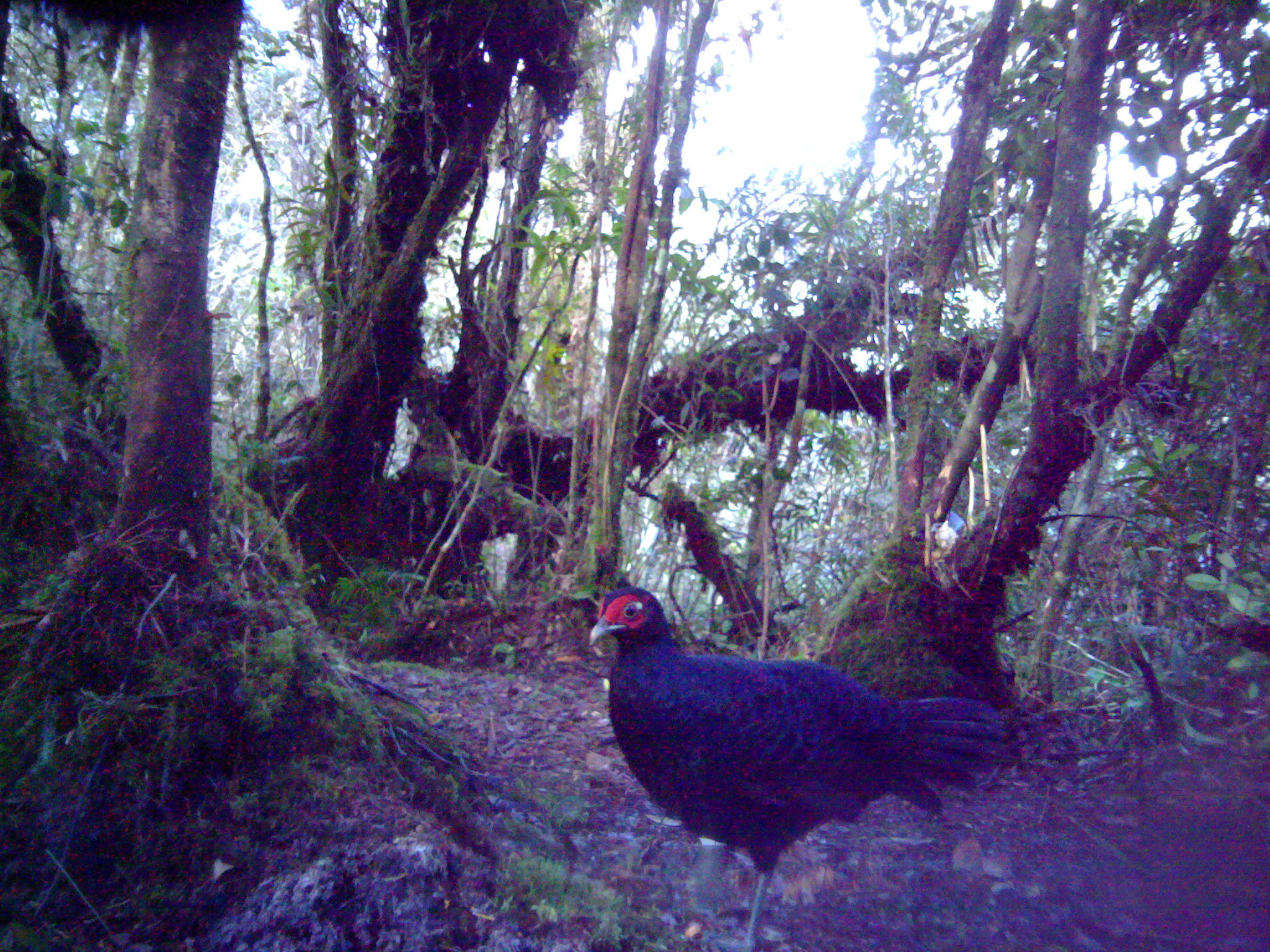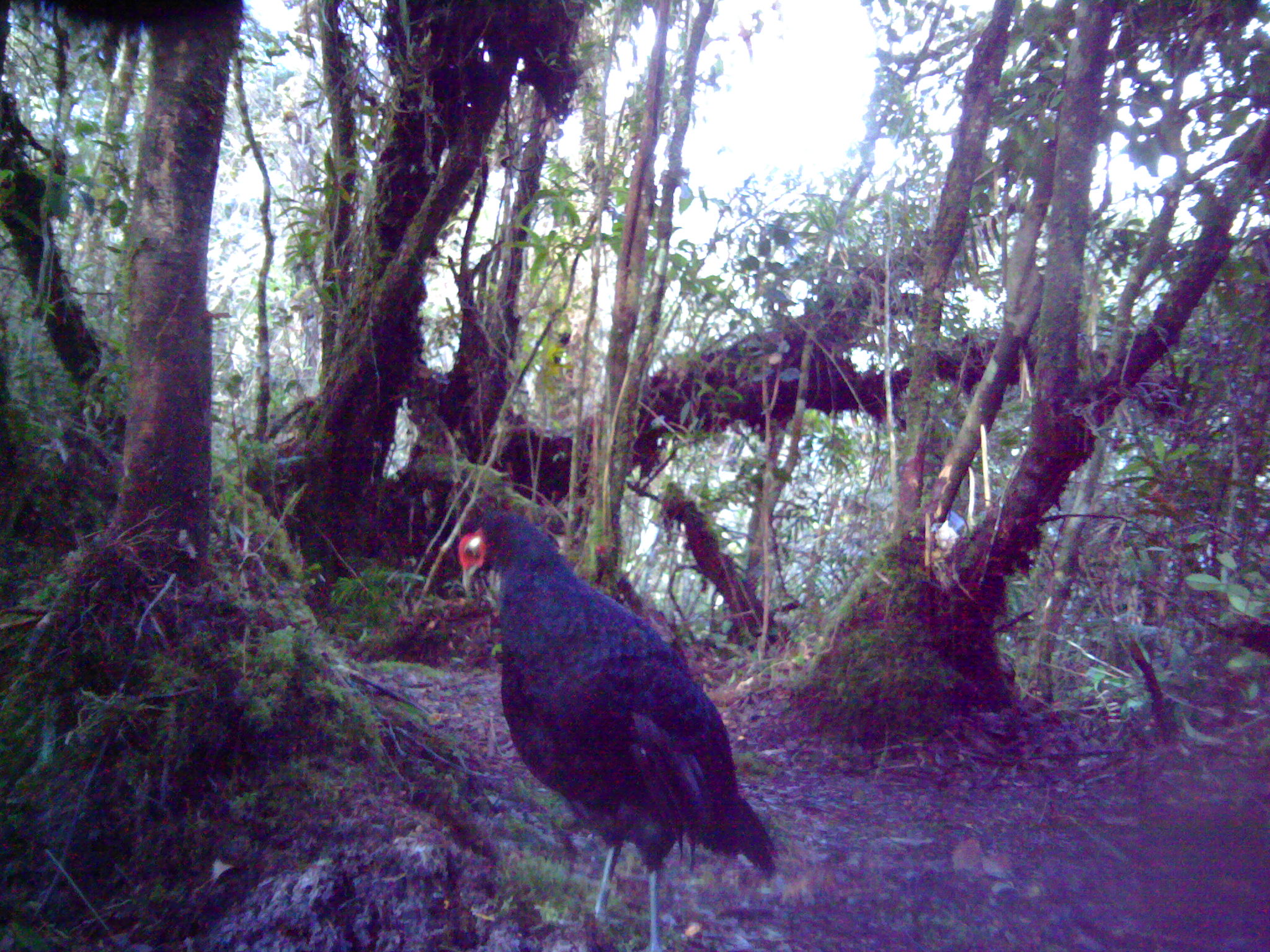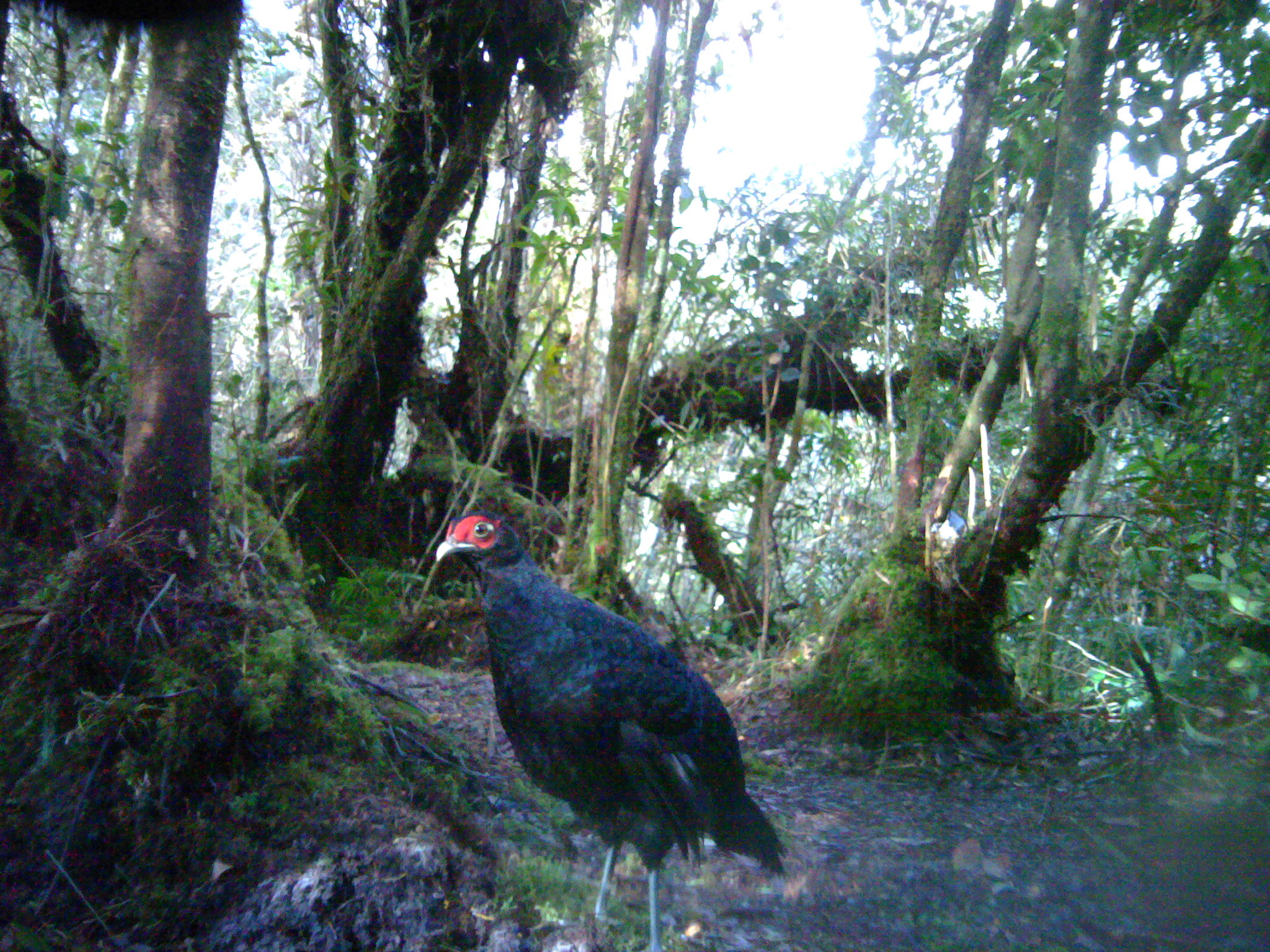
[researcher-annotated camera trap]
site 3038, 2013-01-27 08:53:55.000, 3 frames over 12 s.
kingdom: Animalia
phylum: Chordata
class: Aves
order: Galliformes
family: Phasianidae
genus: Lophura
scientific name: Lophura erythrophthalma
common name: crestless fireback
Lophura erythrophthalma (crestless fireback), count 1.